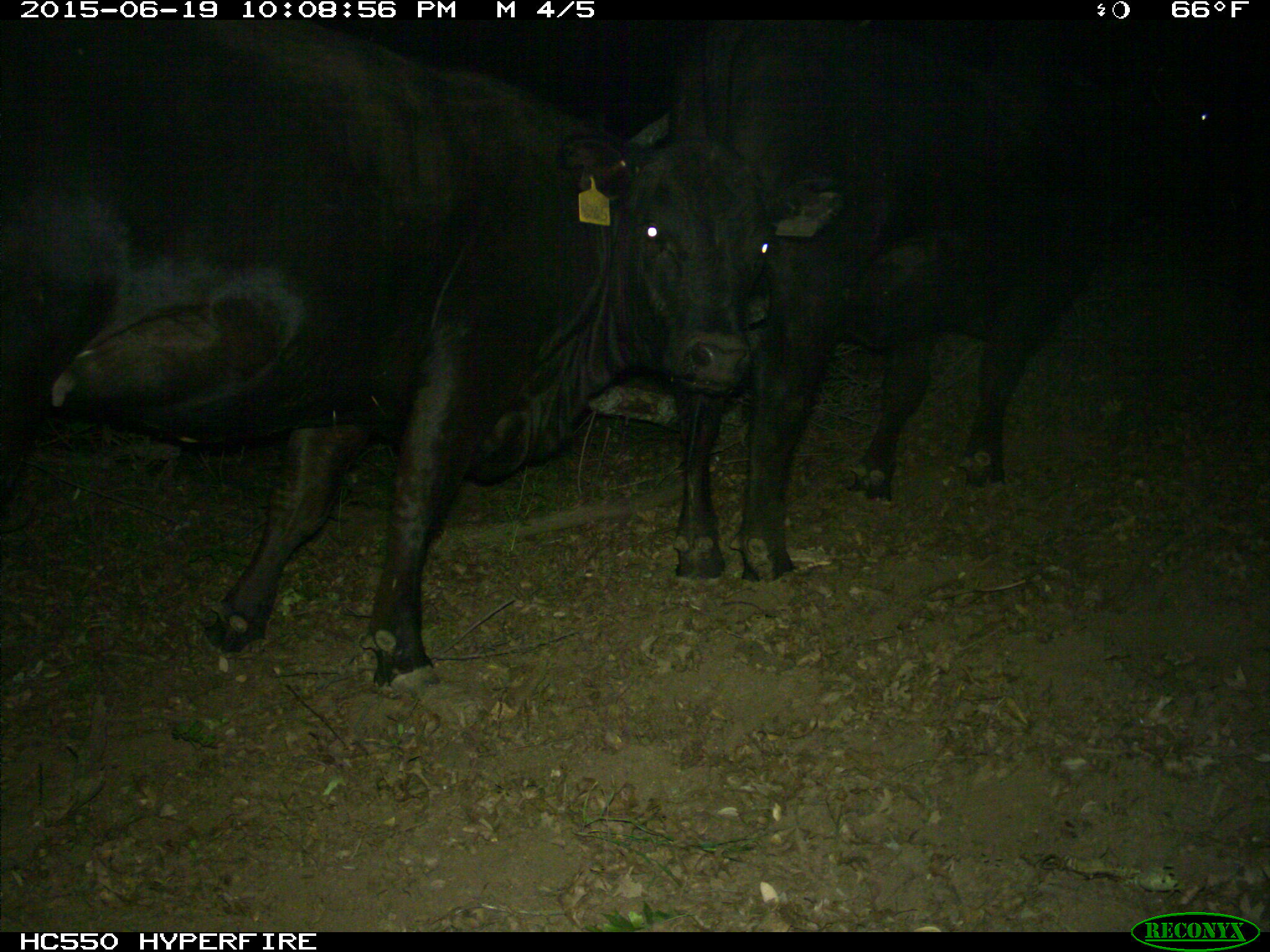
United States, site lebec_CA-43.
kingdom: Animalia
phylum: Chordata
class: Mammalia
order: Artiodactyla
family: Bovidae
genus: Bos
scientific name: Bos taurus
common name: domestic cow